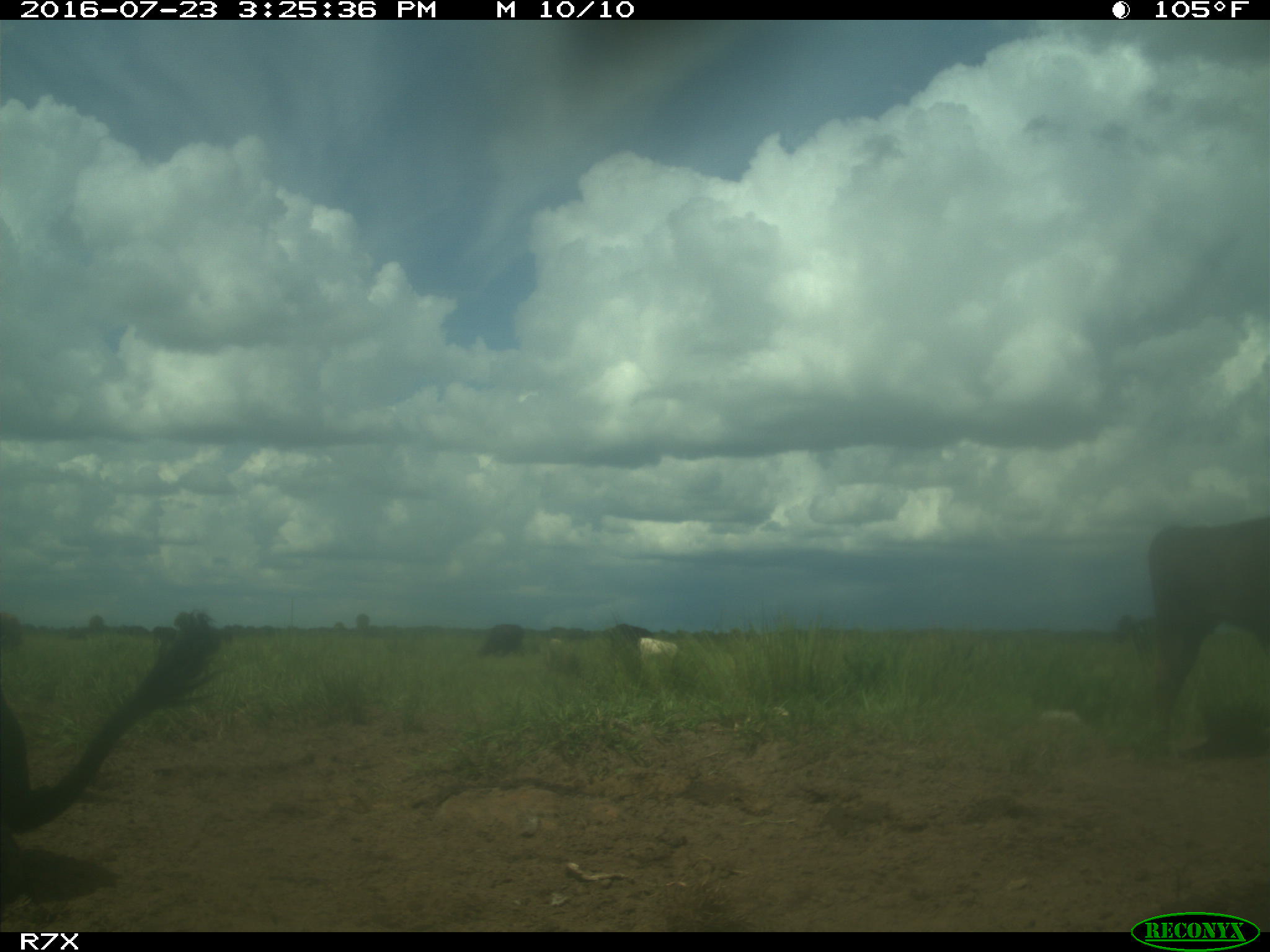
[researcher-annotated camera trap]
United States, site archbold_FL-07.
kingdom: Animalia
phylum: Chordata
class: Mammalia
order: Artiodactyla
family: Bovidae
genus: Bos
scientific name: Bos taurus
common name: domestic cow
Bos taurus (domestic cow).